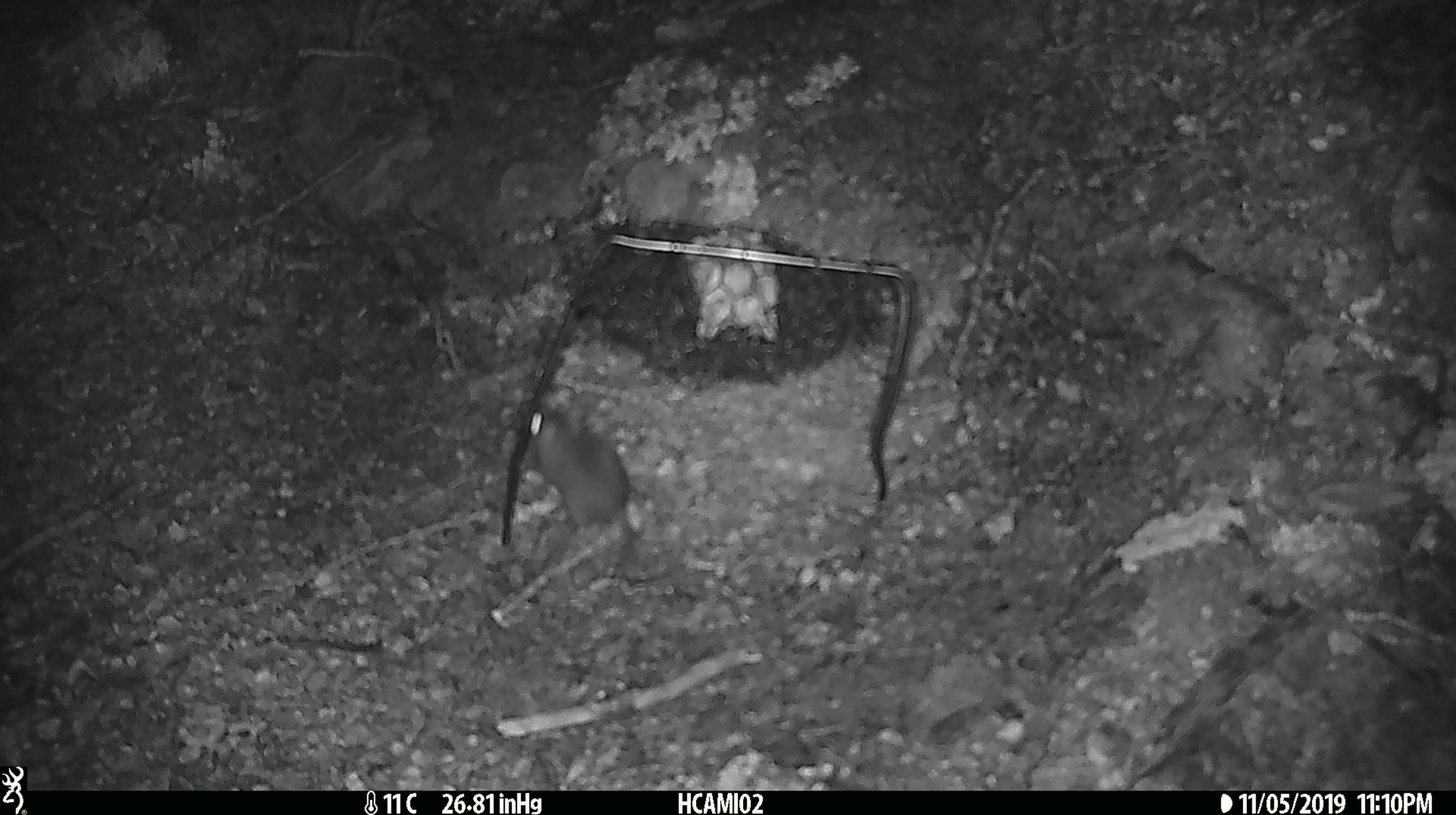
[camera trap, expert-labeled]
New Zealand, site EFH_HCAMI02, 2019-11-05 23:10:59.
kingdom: Animalia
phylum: Chordata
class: Mammalia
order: Rodentia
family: Muridae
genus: Mus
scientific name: Mus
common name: mouse